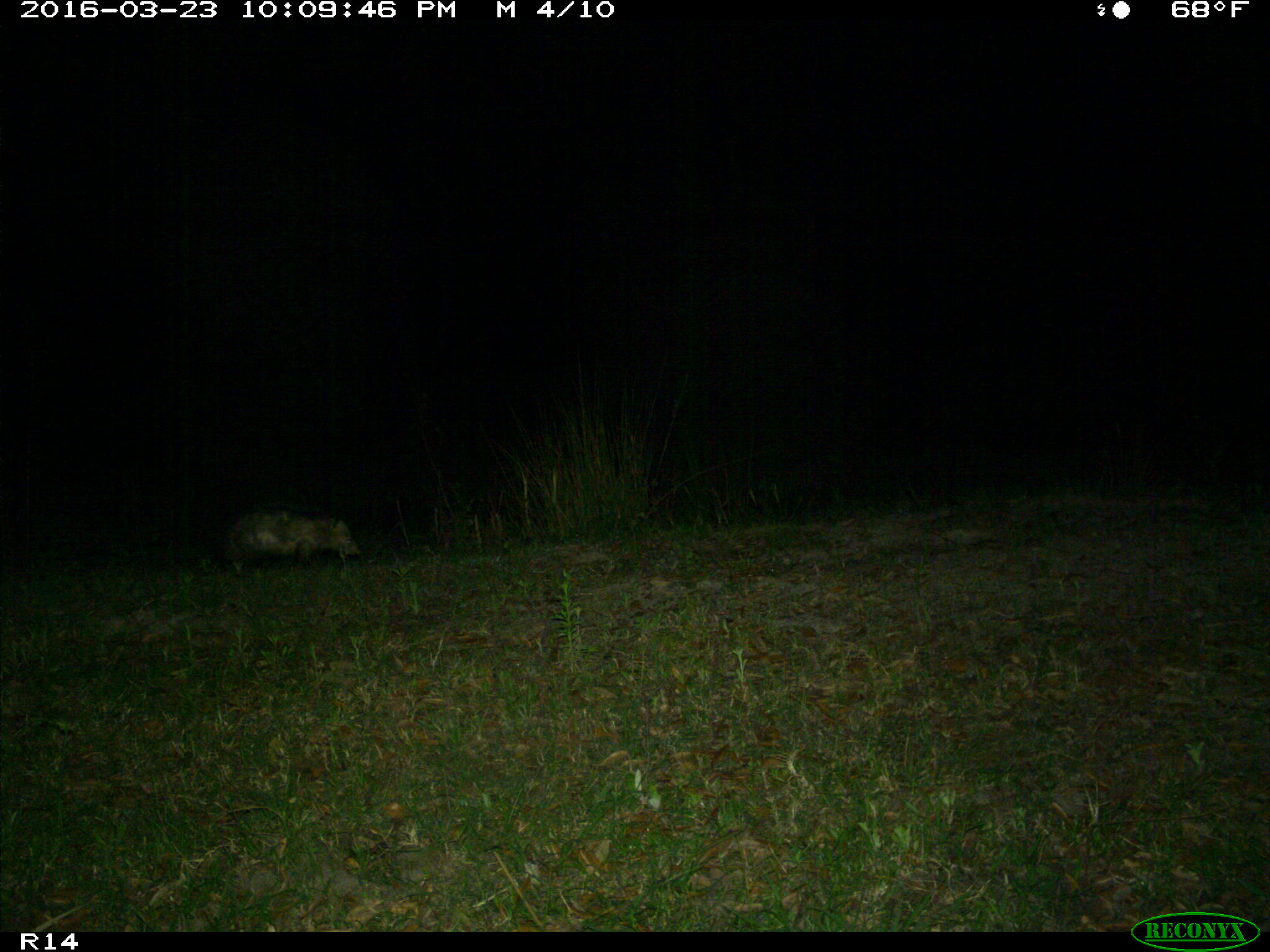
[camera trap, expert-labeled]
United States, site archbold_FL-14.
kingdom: Animalia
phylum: Chordata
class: Mammalia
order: Didelphimorphia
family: Didelphidae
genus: Didelphis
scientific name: Didelphis virginiana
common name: virginia opossum